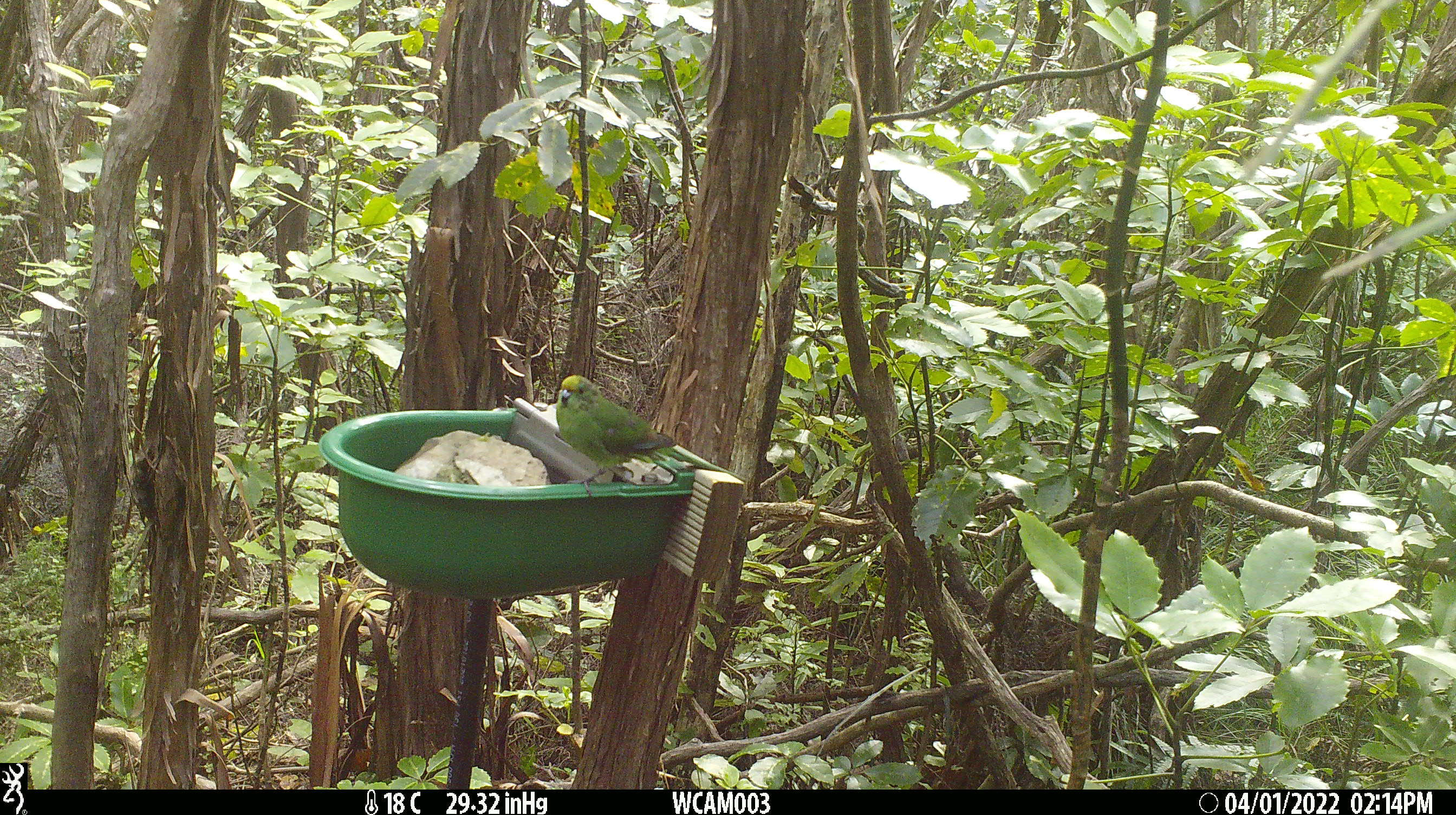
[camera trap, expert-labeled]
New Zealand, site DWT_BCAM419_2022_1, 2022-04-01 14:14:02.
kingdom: Animalia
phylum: Chordata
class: Aves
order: Psittaciformes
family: Psittaculidae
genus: Cyanoramphus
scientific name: Cyanoramphus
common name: parakeet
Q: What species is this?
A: Parakeet (Cyanoramphus).